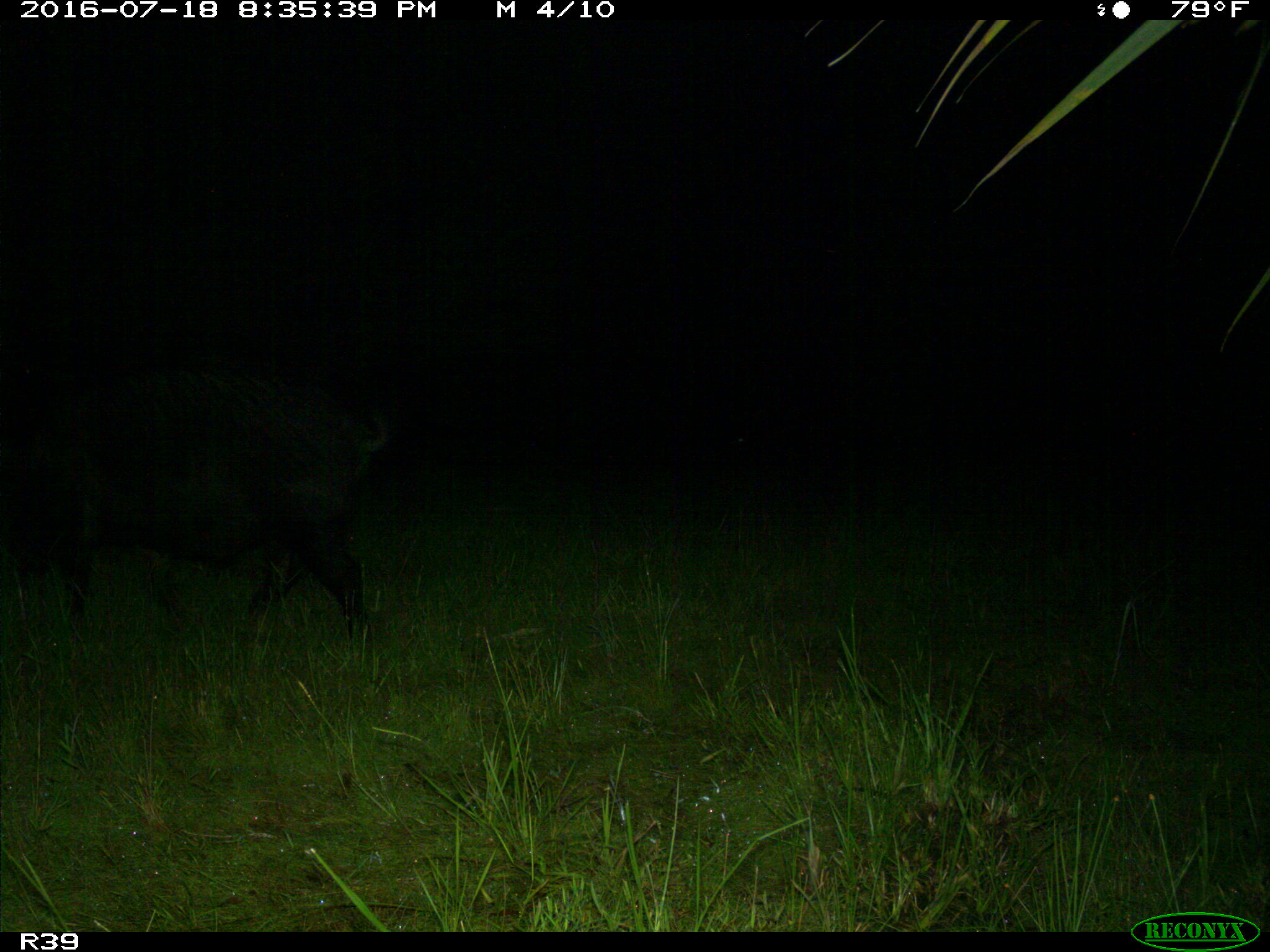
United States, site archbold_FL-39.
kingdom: Animalia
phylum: Chordata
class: Mammalia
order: Artiodactyla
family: Suidae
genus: Sus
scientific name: Sus scrofa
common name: wild boar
Sus scrofa (wild boar).